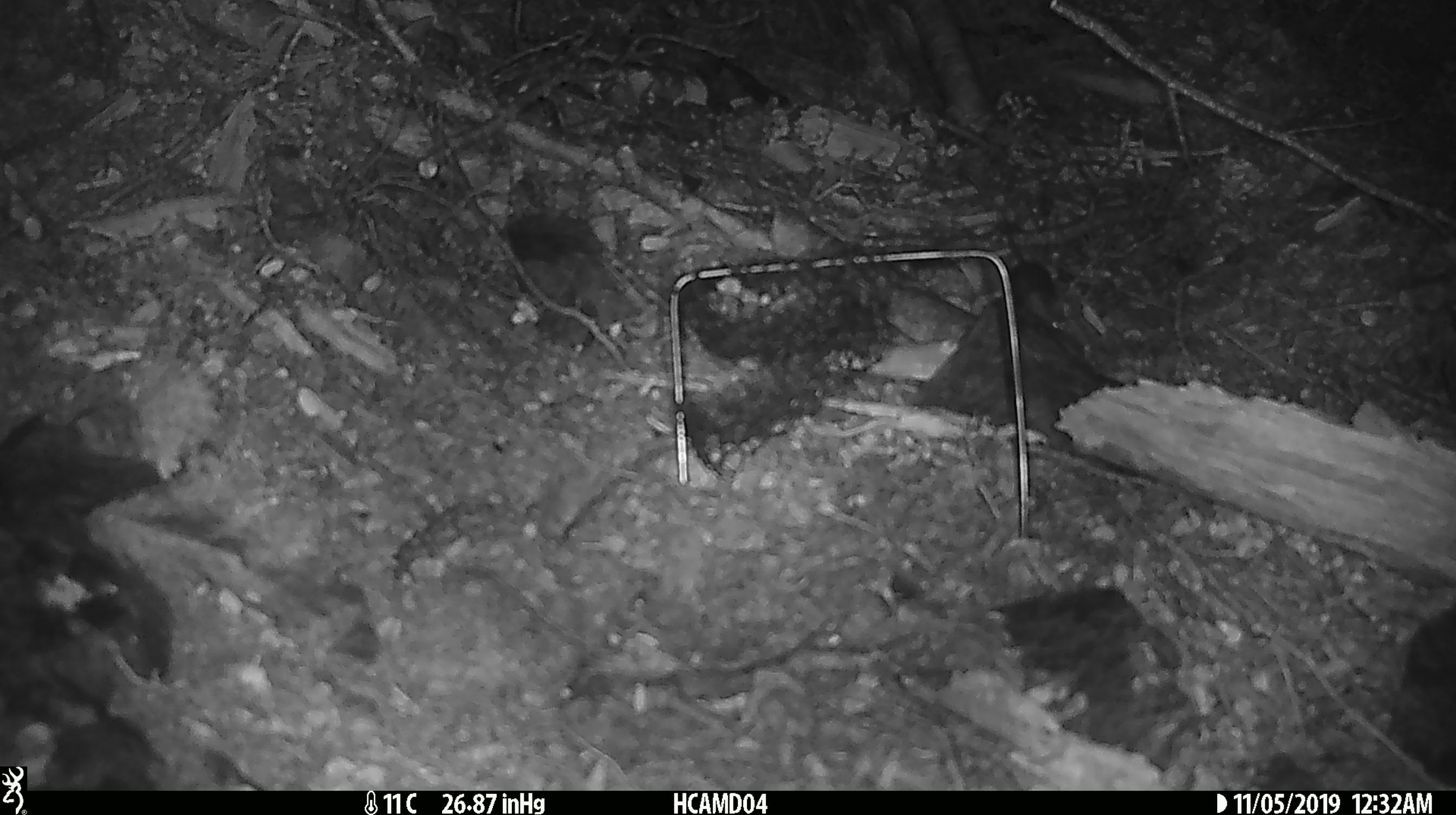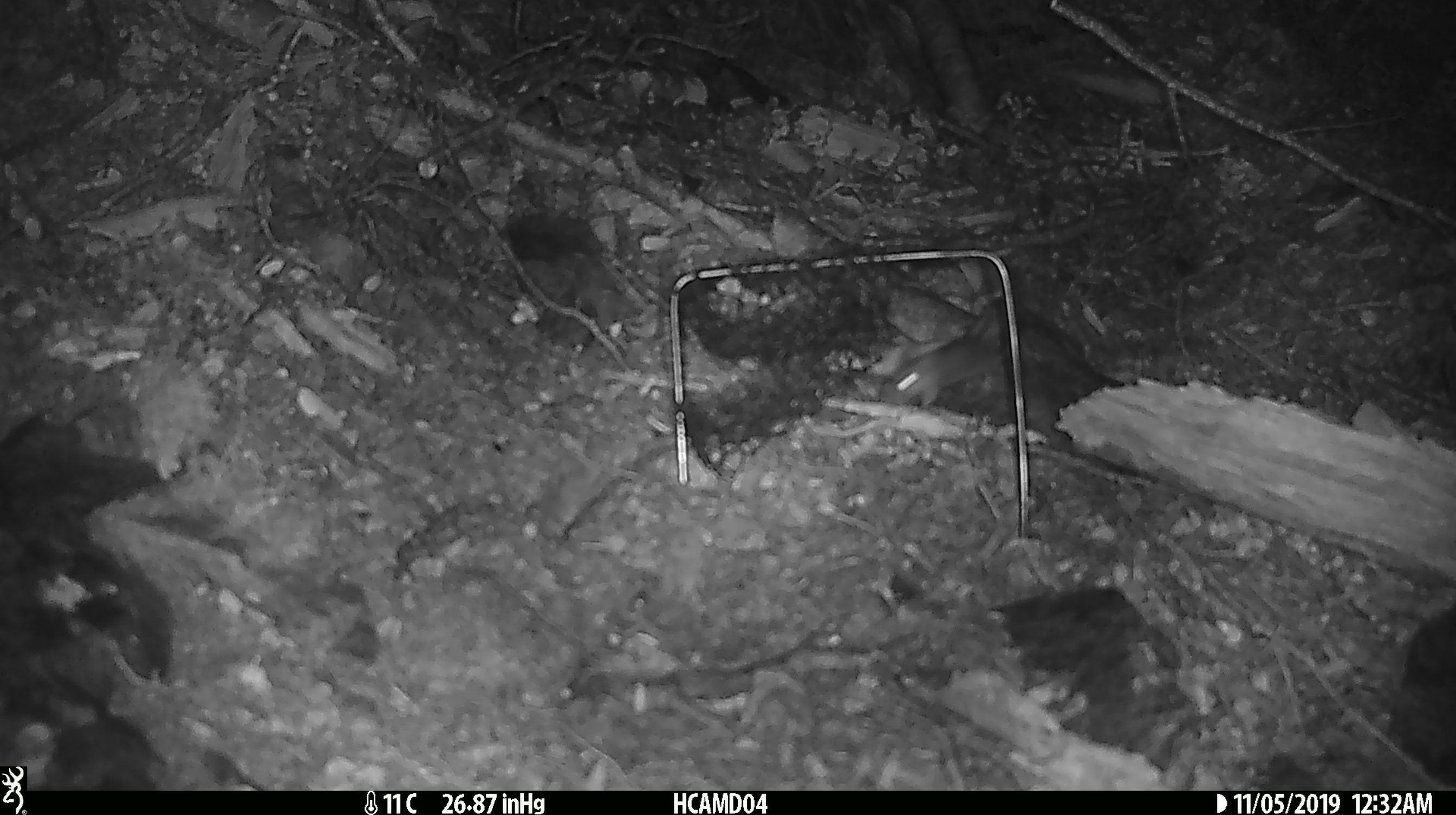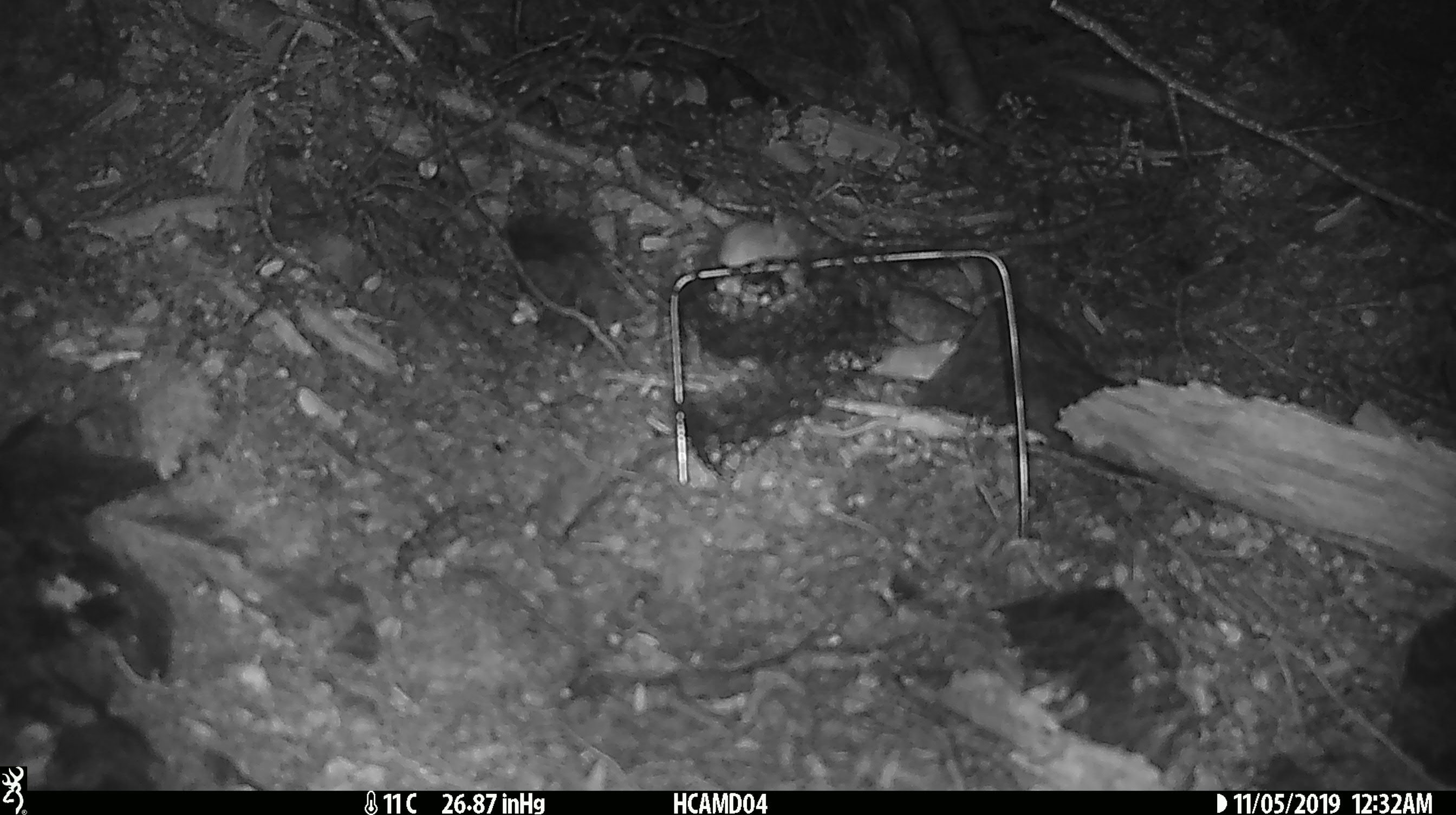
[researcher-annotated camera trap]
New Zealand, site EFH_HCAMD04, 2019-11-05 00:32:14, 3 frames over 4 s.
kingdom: Animalia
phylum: Chordata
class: Mammalia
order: Rodentia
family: Muridae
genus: Mus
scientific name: Mus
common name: mouse